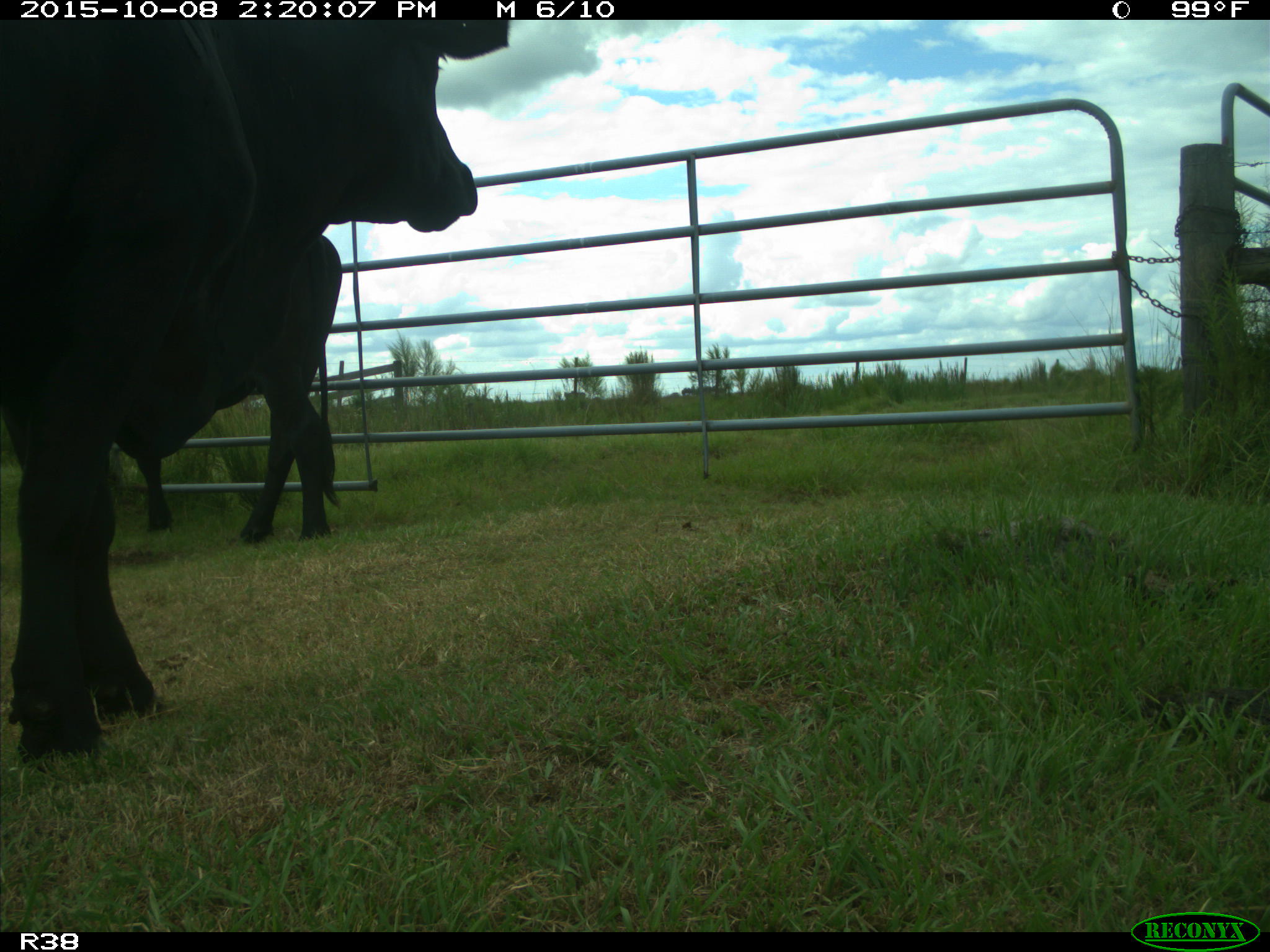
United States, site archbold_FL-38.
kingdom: Animalia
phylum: Chordata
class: Mammalia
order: Artiodactyla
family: Bovidae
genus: Bos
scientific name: Bos taurus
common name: domestic cow